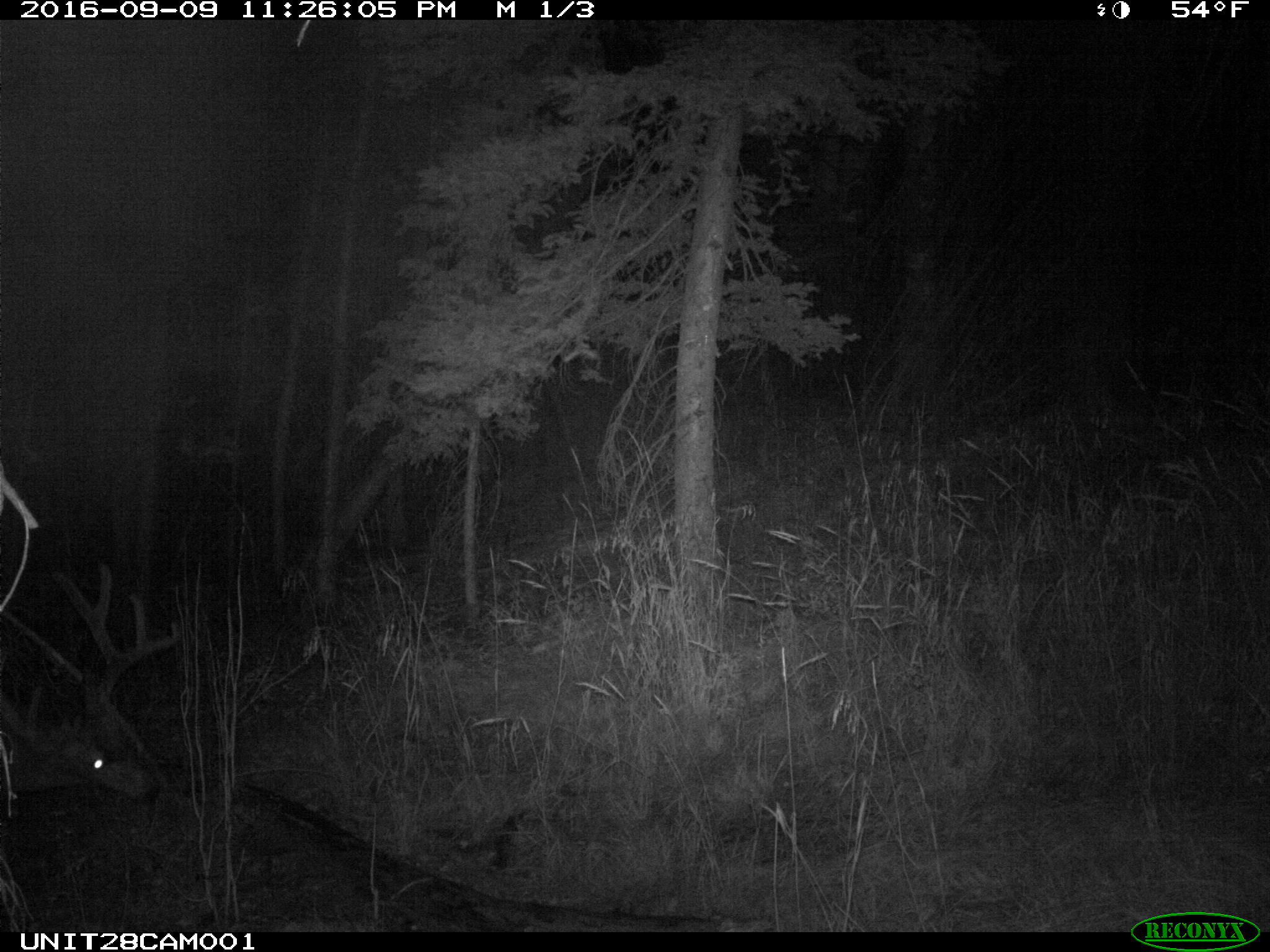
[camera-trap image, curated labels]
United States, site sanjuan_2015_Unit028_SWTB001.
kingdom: Animalia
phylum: Chordata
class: Mammalia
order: Artiodactyla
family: Cervidae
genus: Odocoileus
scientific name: Odocoileus hemionus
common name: mule deer